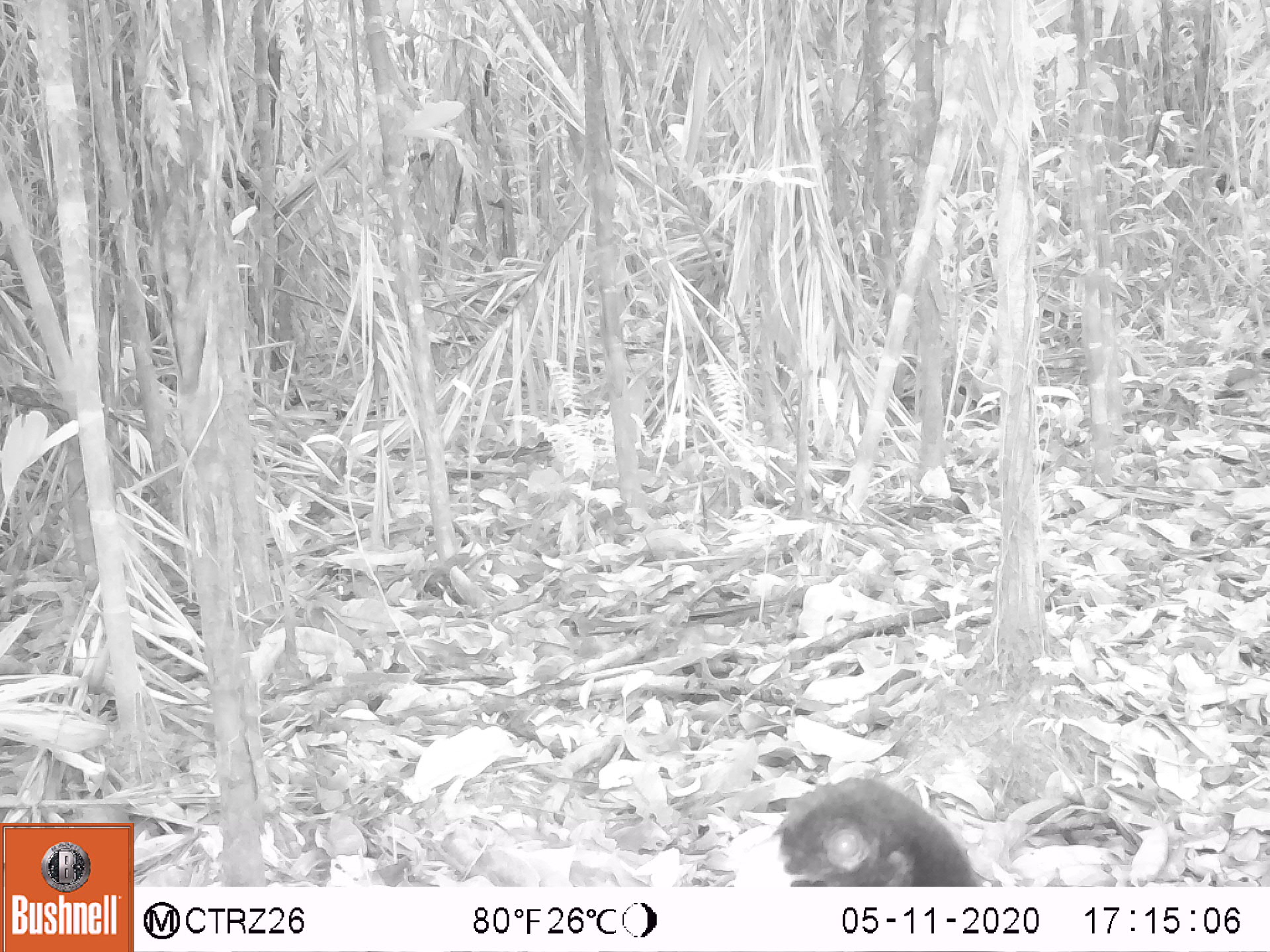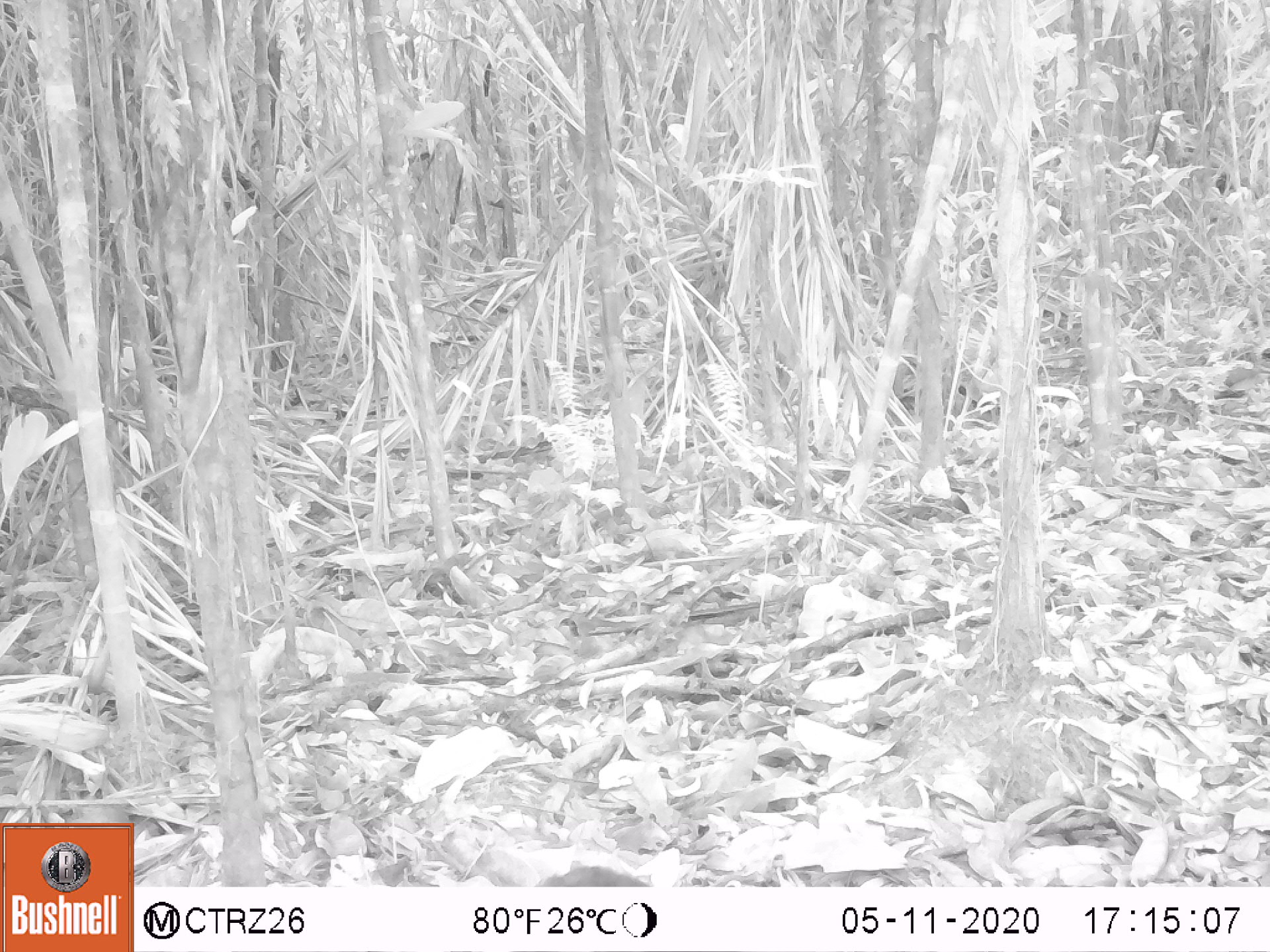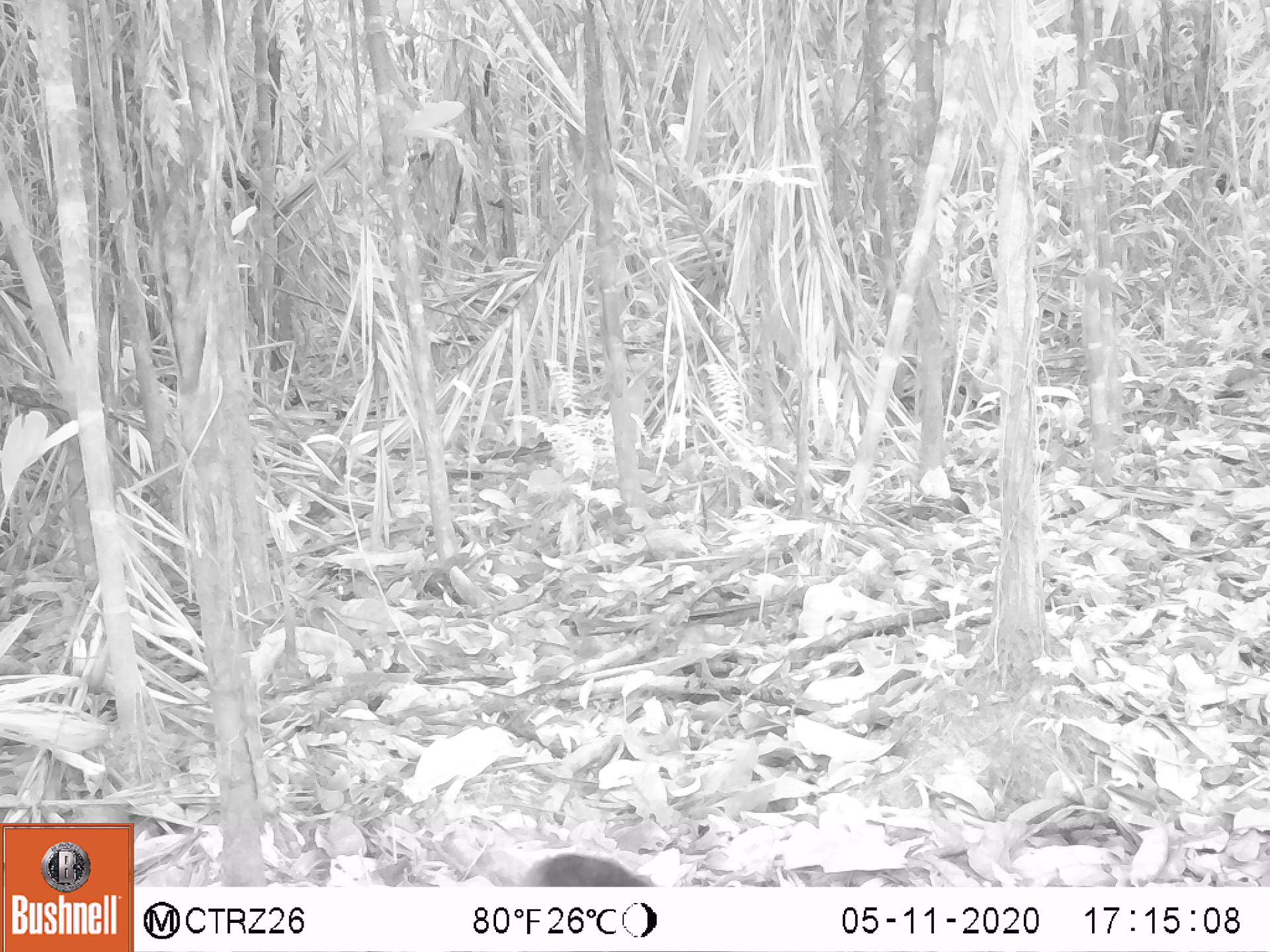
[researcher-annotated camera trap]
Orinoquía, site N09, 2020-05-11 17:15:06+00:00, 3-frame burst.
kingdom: Animalia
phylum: Chordata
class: Aves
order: Galliformes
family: Cracidae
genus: Mitu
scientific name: Mitu salvini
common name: salvin's currasow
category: salvins curassow